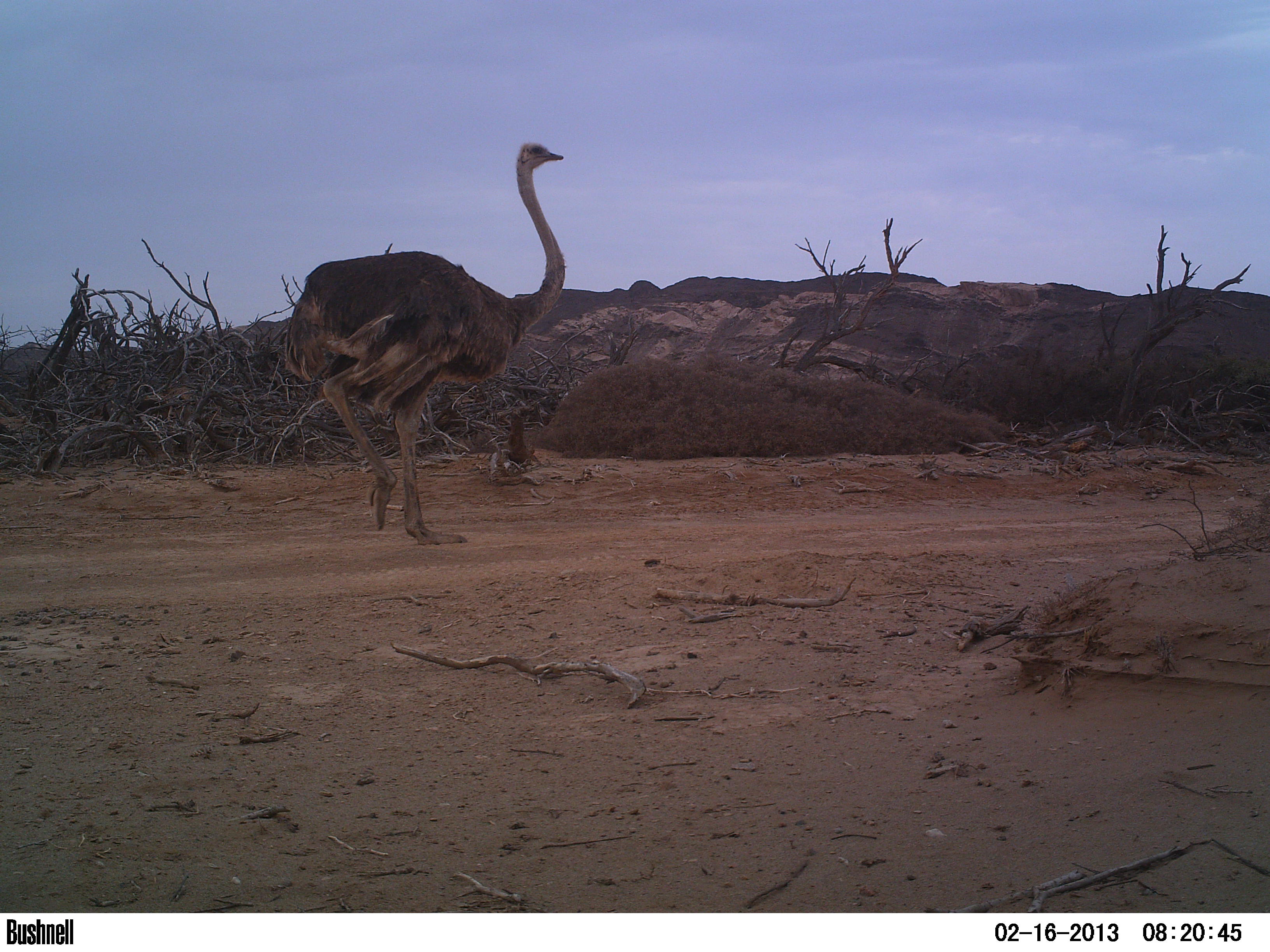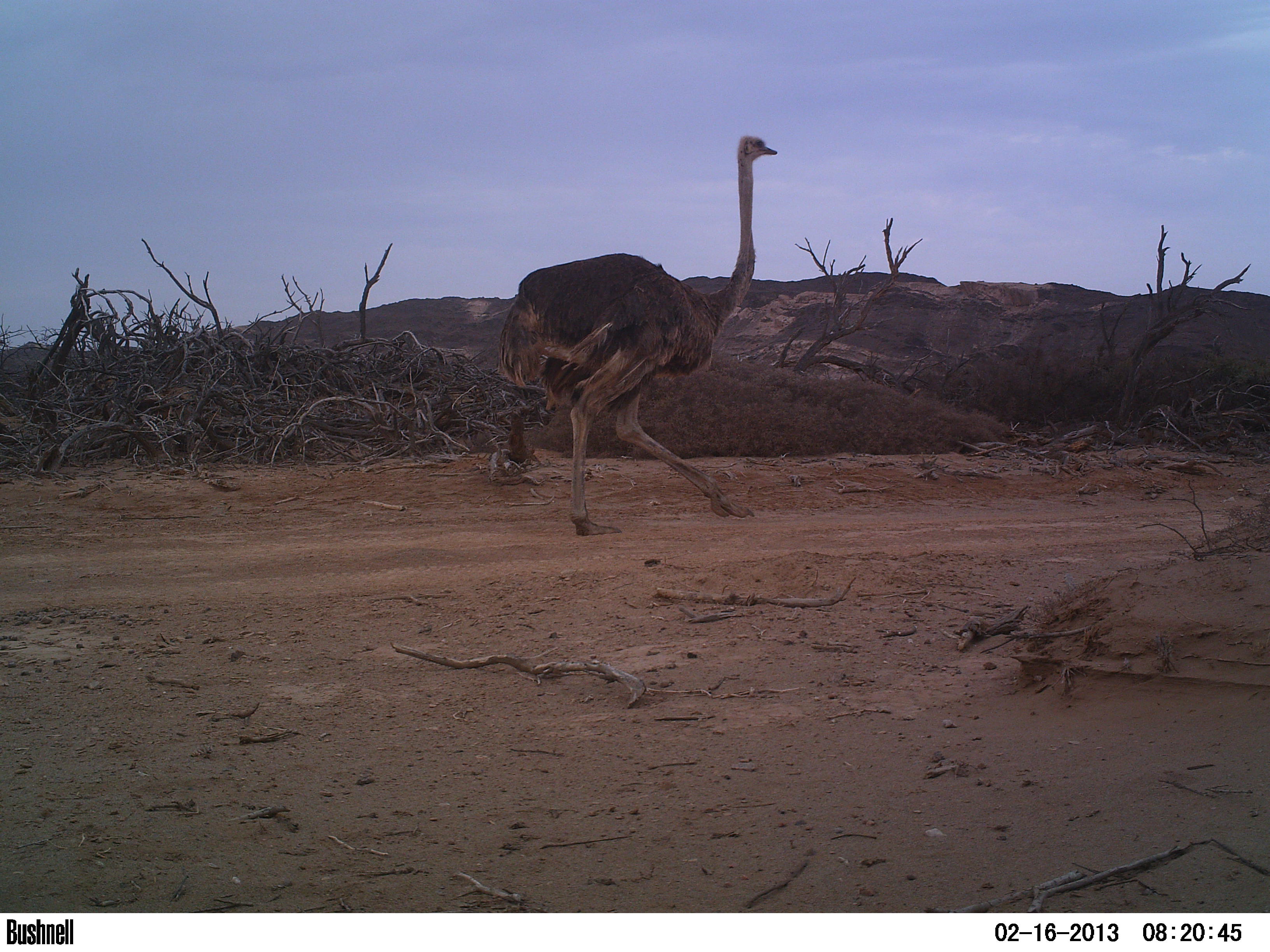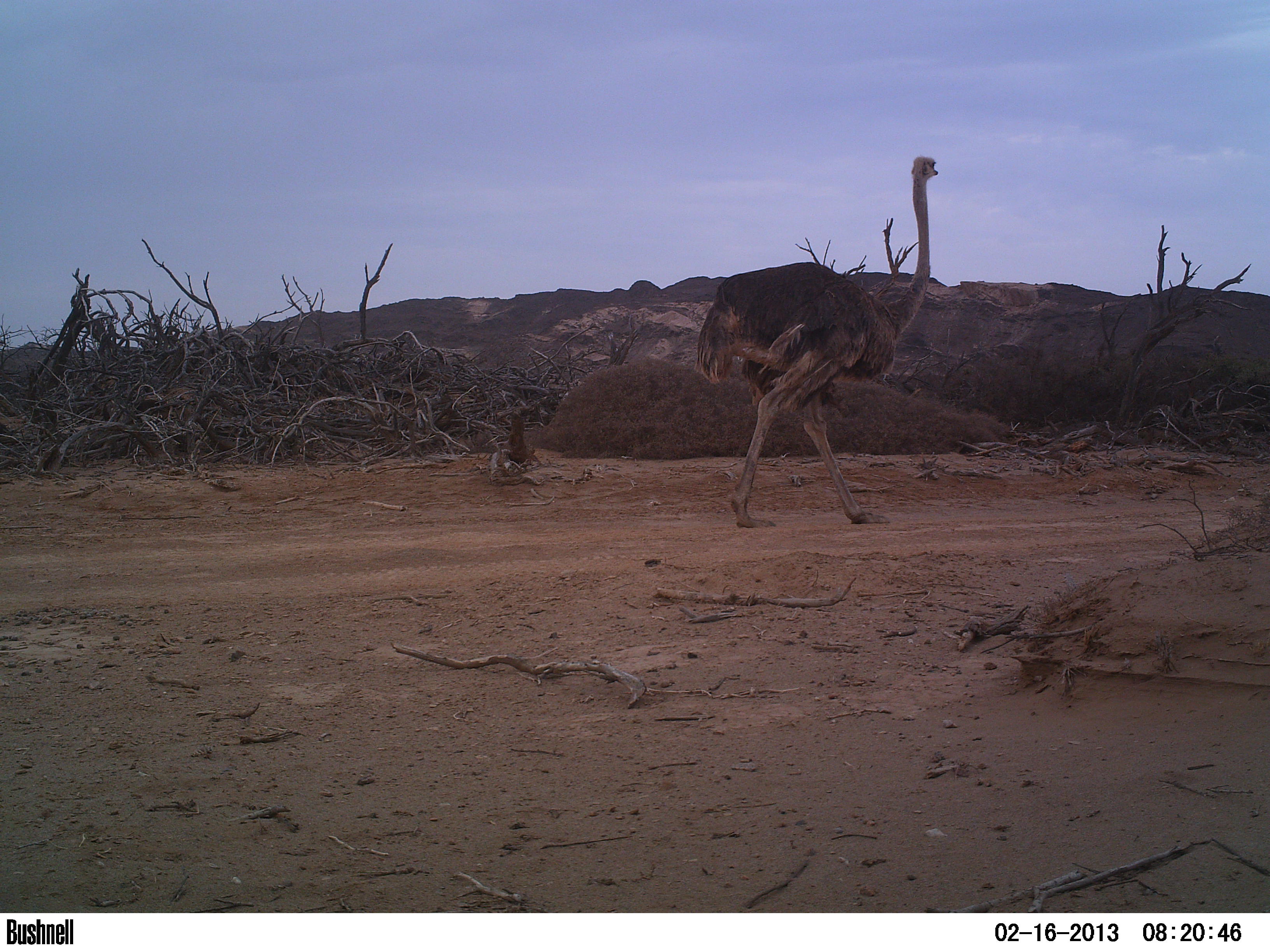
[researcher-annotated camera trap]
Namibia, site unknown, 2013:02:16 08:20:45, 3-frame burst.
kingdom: Animalia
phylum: Chordata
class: Aves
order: Struthioniformes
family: Struthionidae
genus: Struthio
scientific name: Struthio camelus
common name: common ostrich